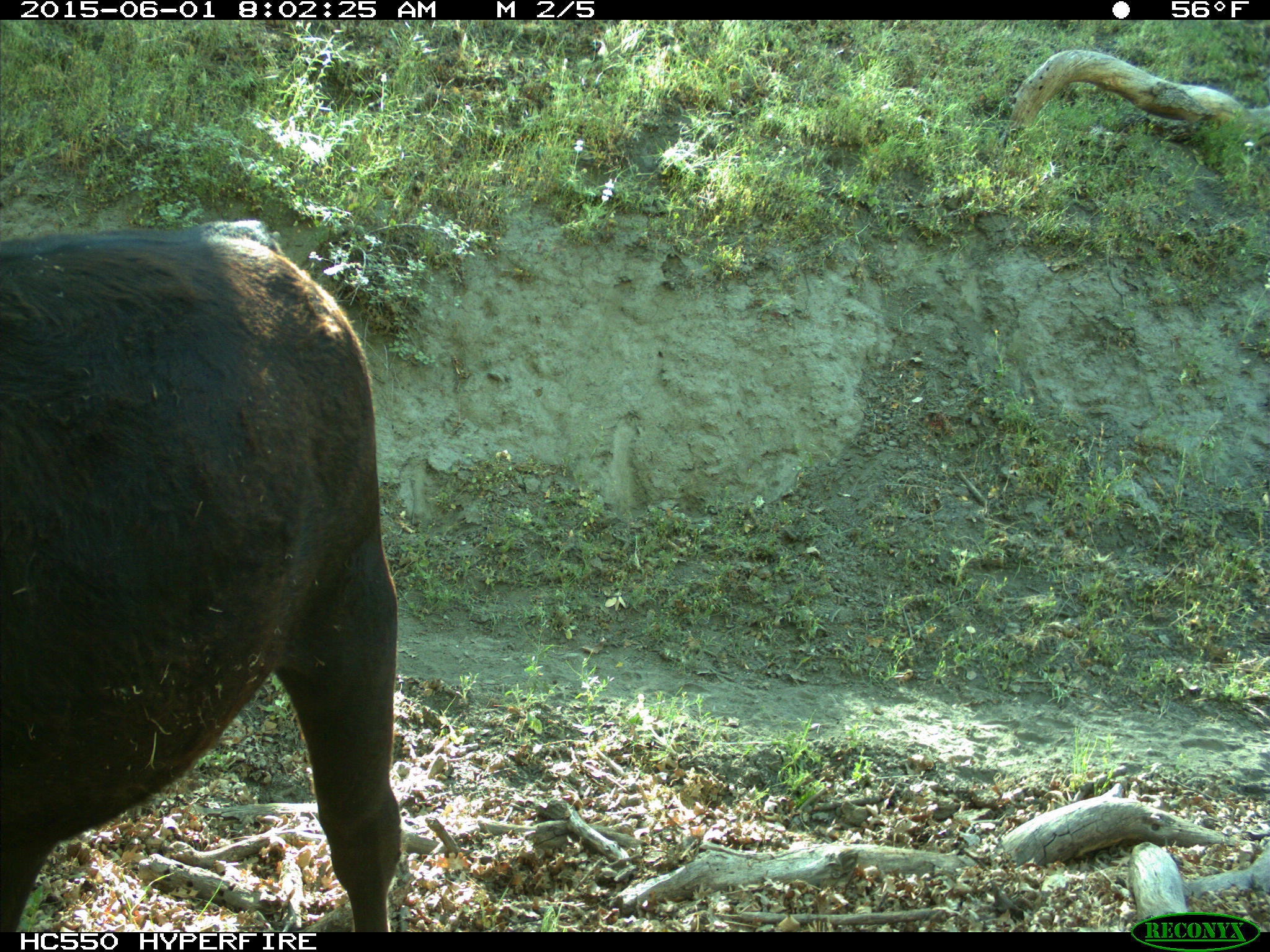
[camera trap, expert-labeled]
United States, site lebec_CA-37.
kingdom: Animalia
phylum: Chordata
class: Mammalia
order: Artiodactyla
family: Bovidae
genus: Bos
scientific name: Bos taurus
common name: domestic cow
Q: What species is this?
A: Bos taurus (domestic cow).